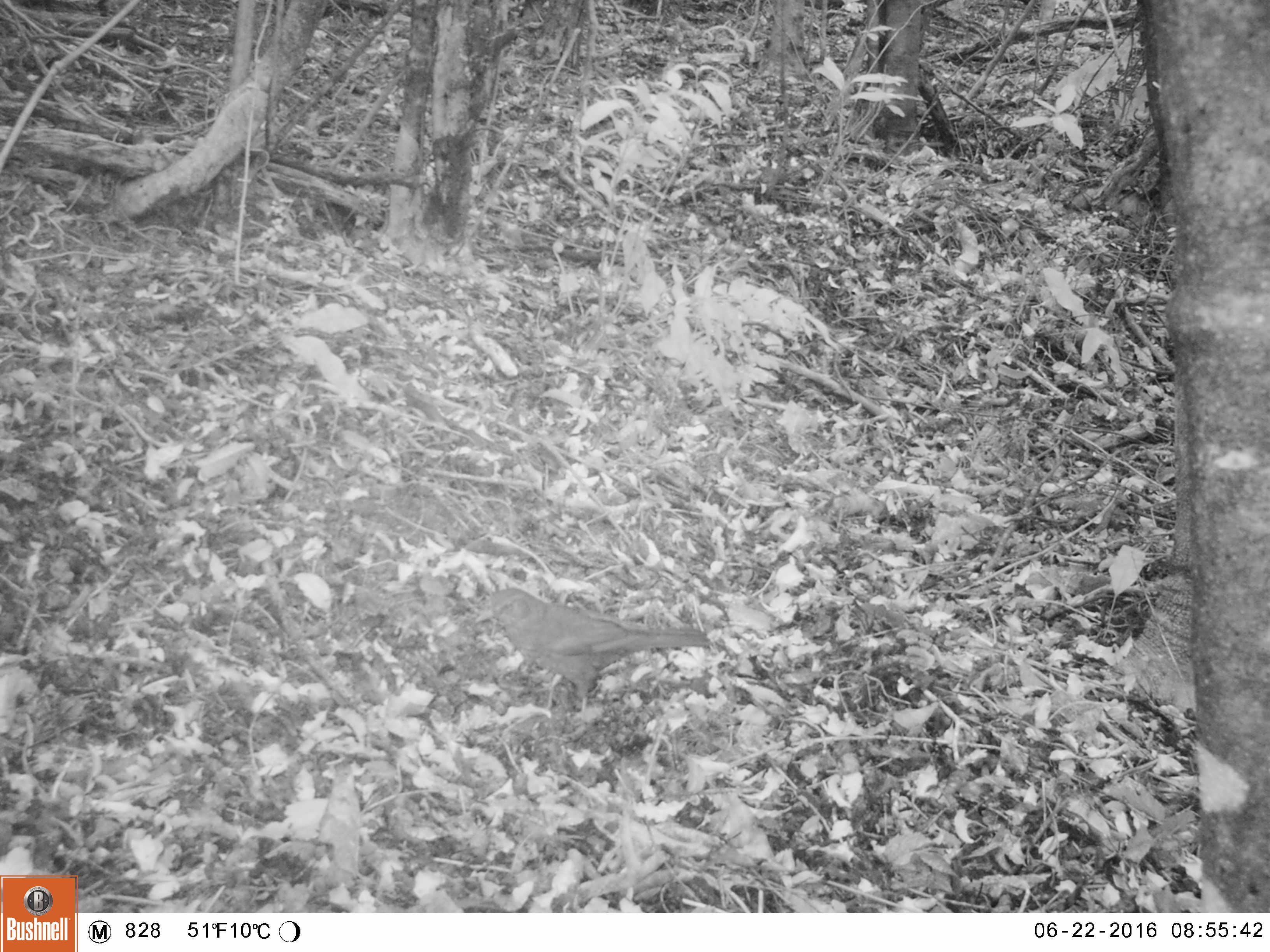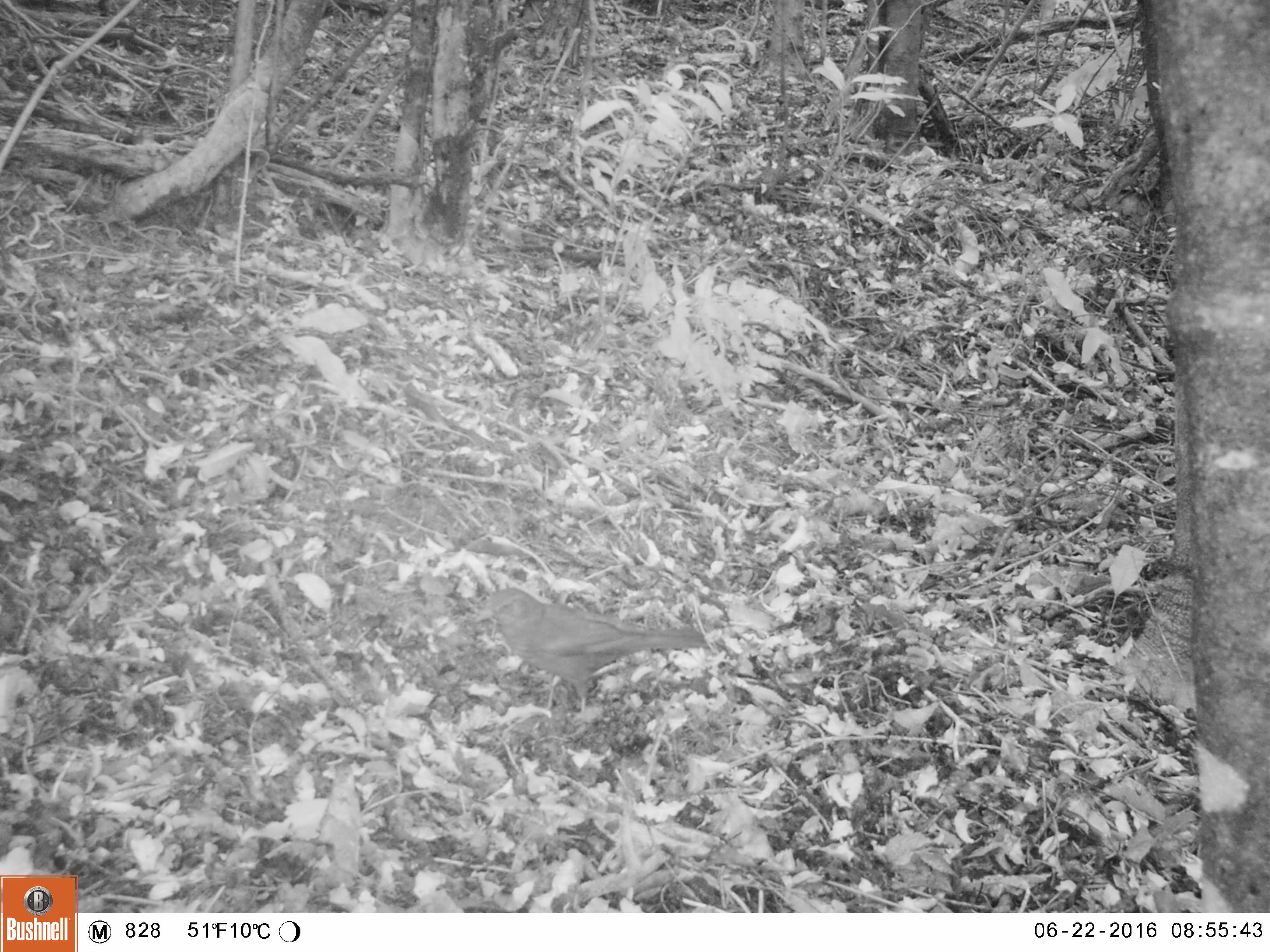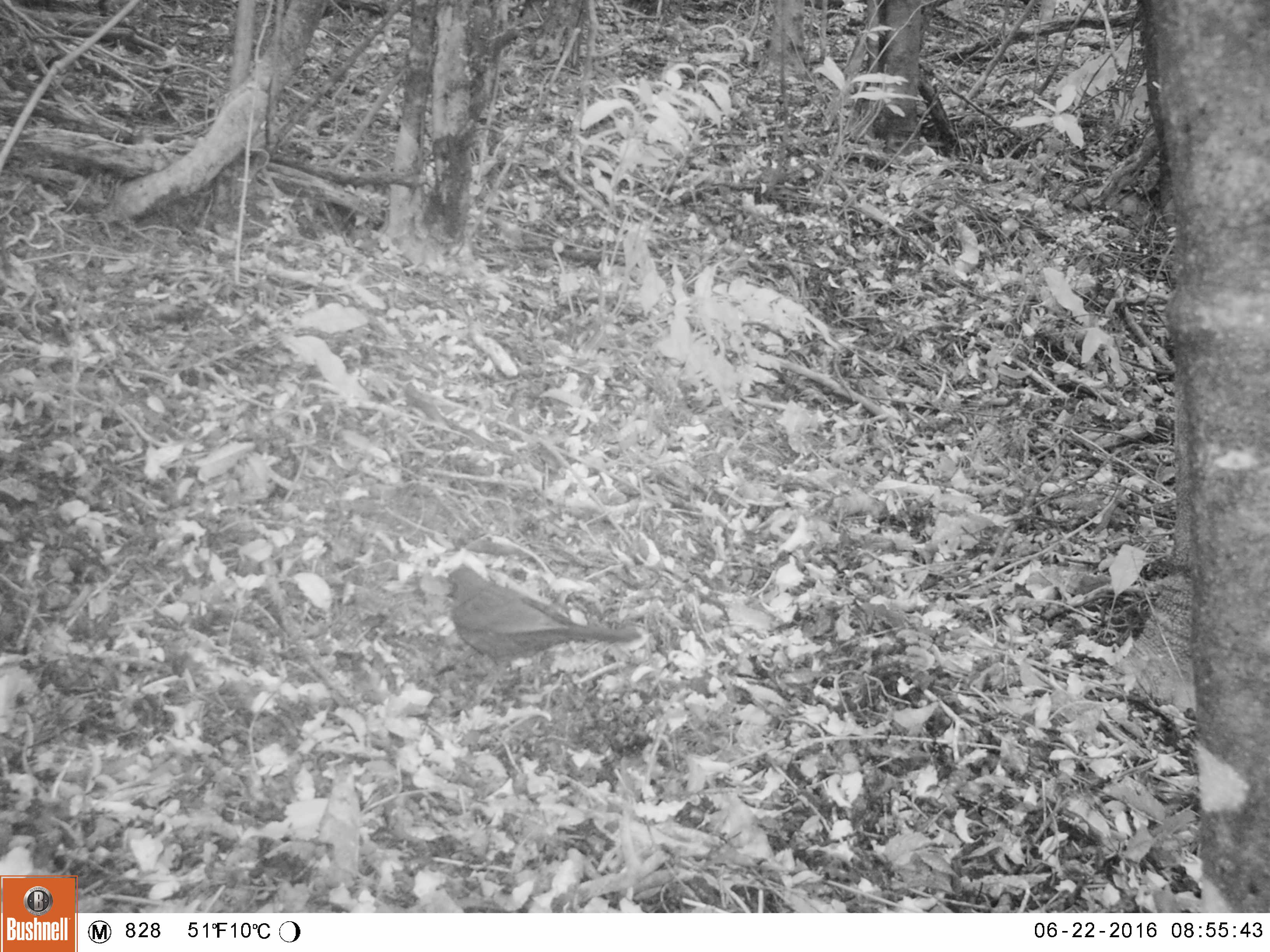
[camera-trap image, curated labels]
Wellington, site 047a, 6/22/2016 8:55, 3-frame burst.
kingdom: Animalia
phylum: Chordata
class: Aves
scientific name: Aves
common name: bird